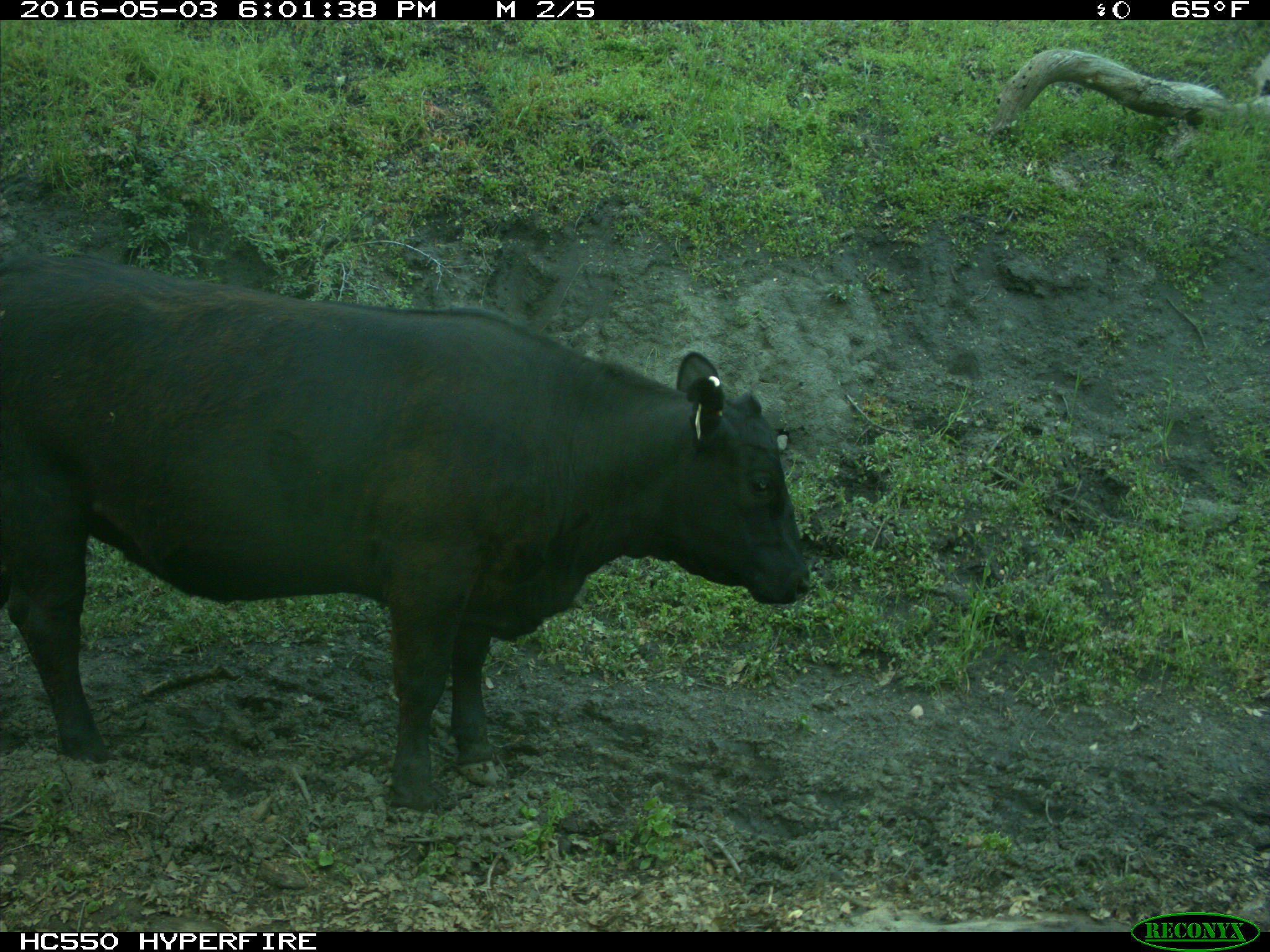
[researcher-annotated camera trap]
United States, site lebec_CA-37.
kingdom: Animalia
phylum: Chordata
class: Mammalia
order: Artiodactyla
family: Bovidae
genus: Bos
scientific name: Bos taurus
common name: domestic cow